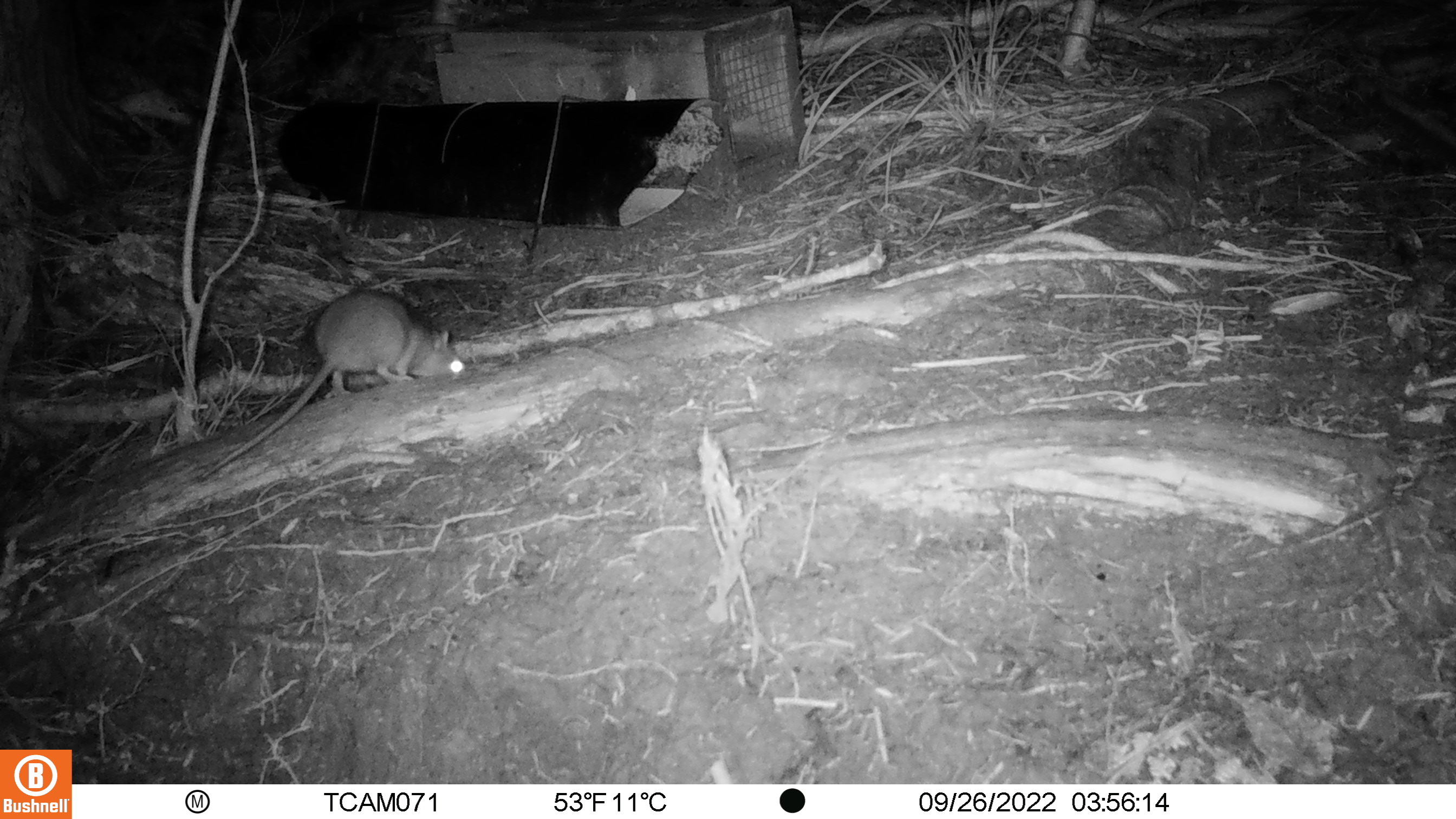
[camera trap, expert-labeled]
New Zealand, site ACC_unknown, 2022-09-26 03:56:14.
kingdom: Animalia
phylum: Chordata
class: Mammalia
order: Rodentia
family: Muridae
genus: Rattus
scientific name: Rattus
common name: rat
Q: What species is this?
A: Rat (Rattus).